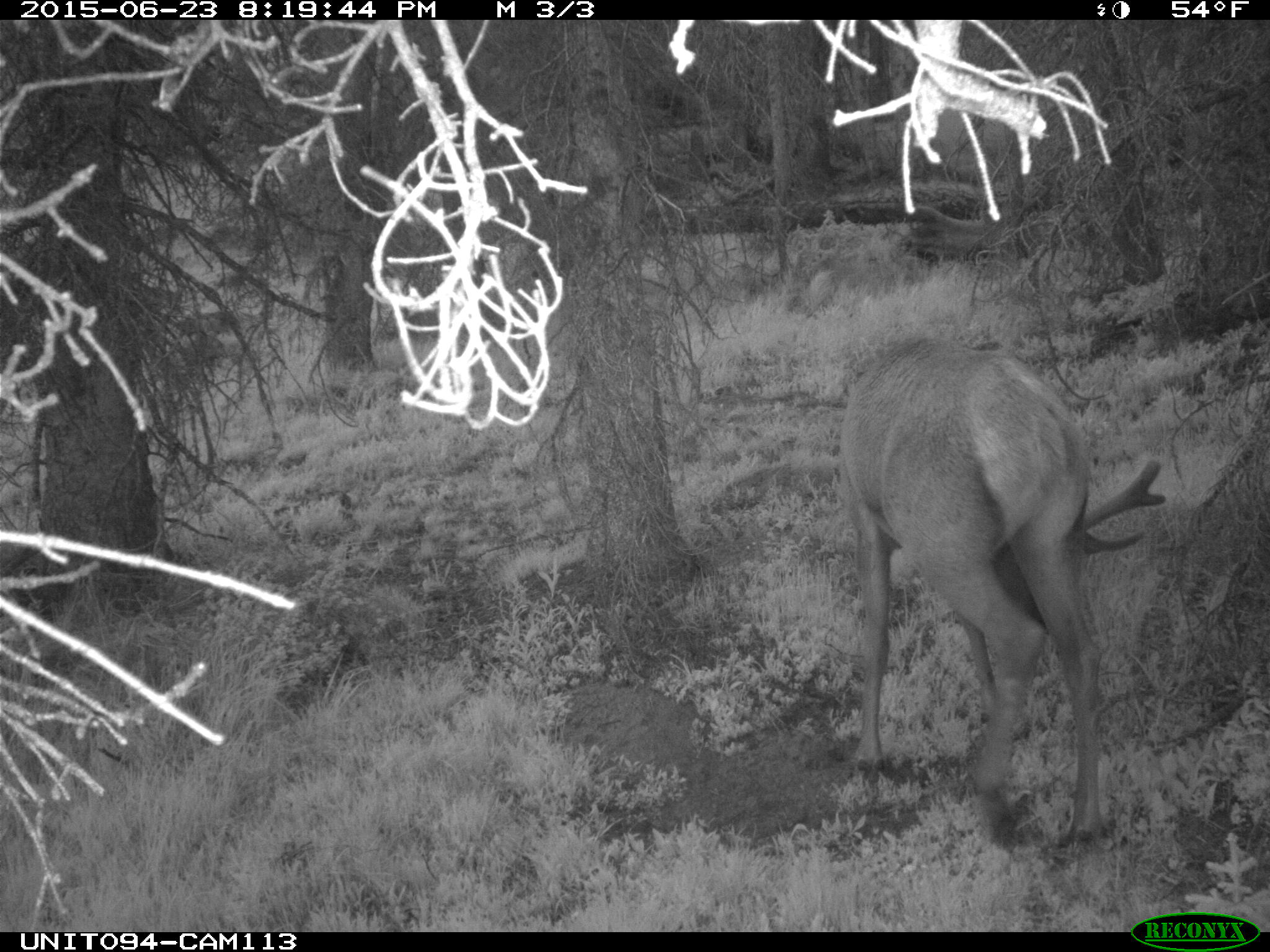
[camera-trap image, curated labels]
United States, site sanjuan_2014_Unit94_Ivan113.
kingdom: Animalia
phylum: Chordata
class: Mammalia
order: Artiodactyla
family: Cervidae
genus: Cervus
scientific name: Cervus elaphus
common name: red deer